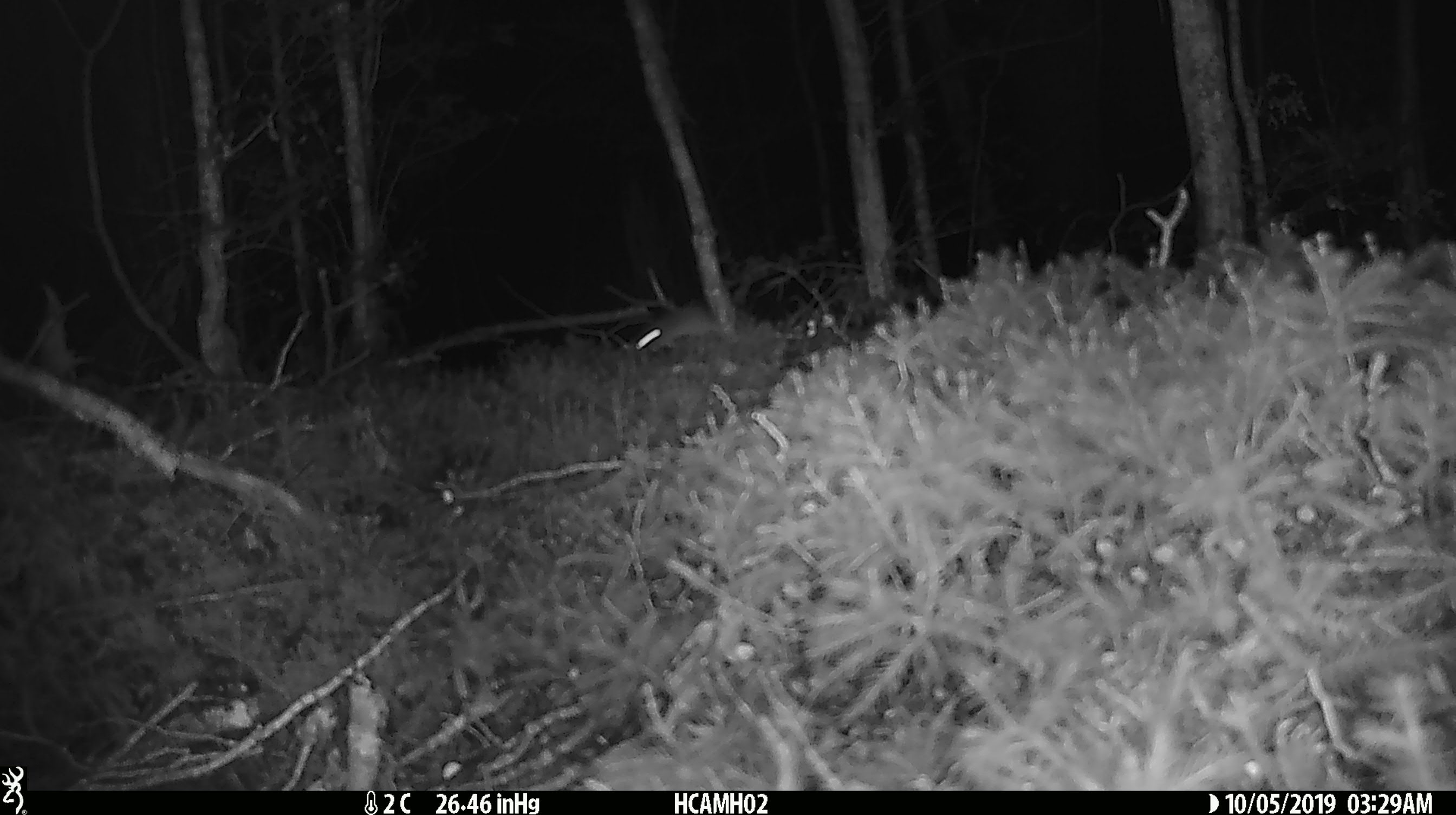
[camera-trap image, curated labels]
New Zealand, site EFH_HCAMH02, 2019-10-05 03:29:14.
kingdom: Animalia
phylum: Chordata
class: Mammalia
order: Rodentia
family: Muridae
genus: Mus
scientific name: Mus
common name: mouse